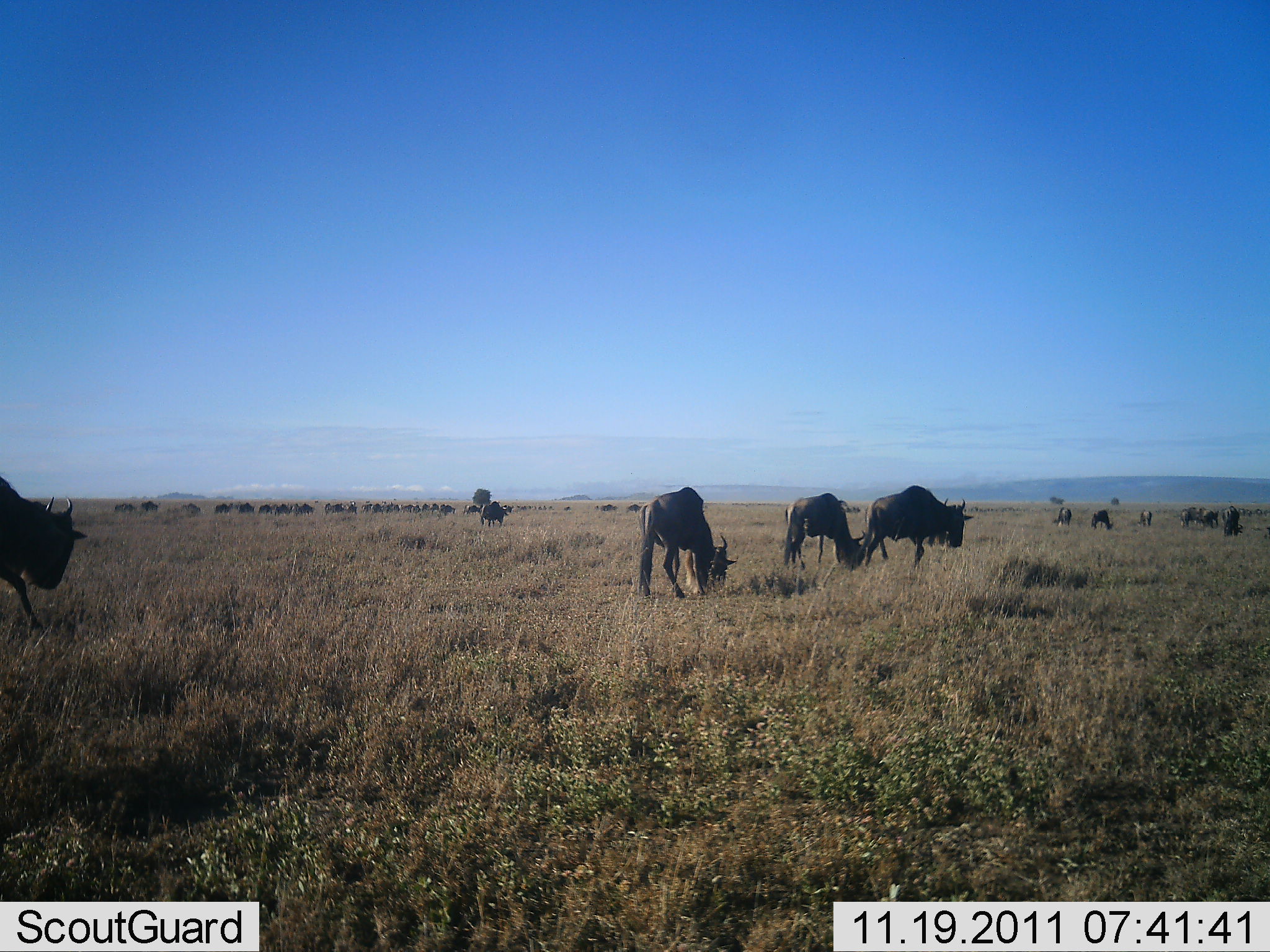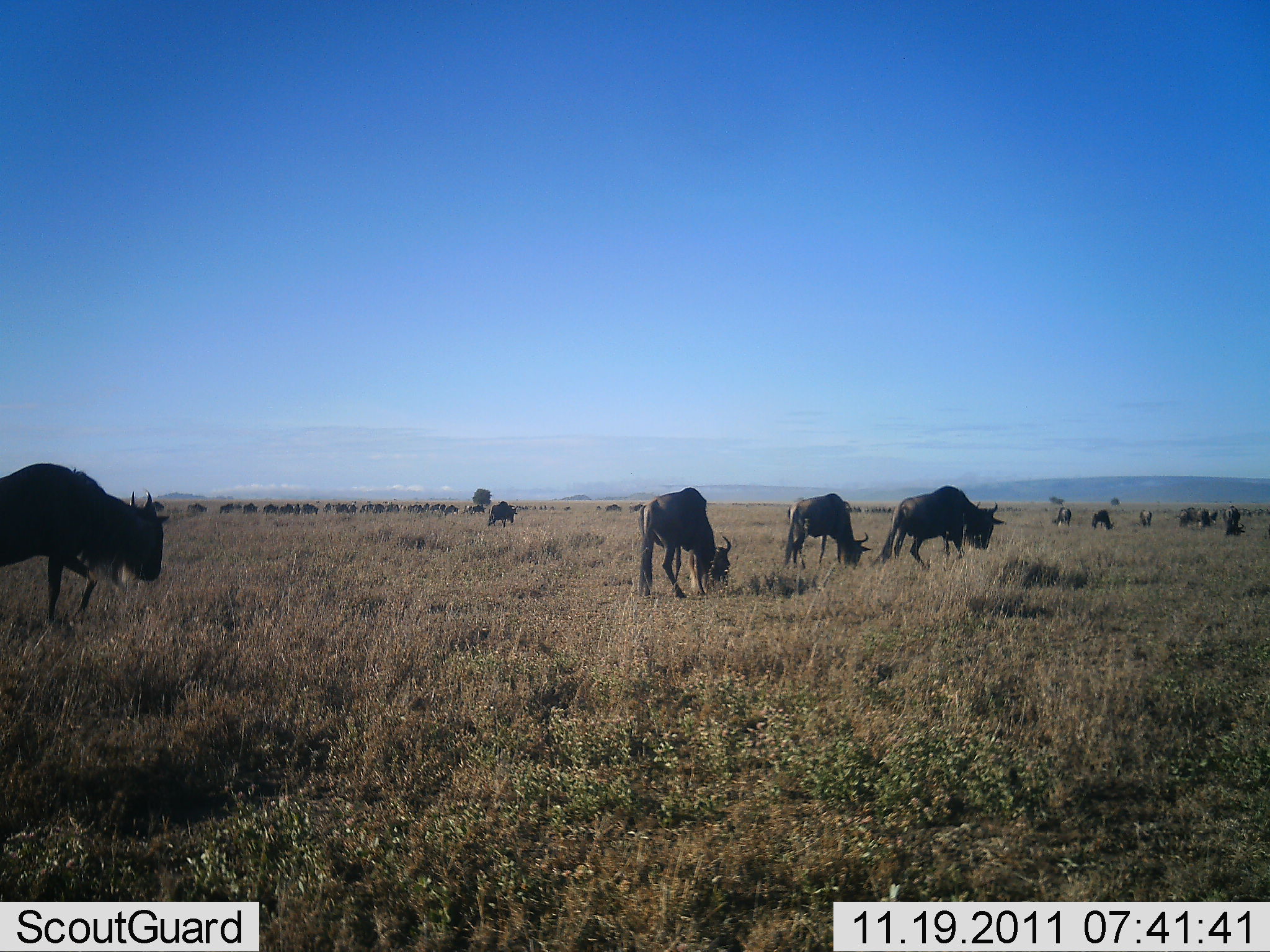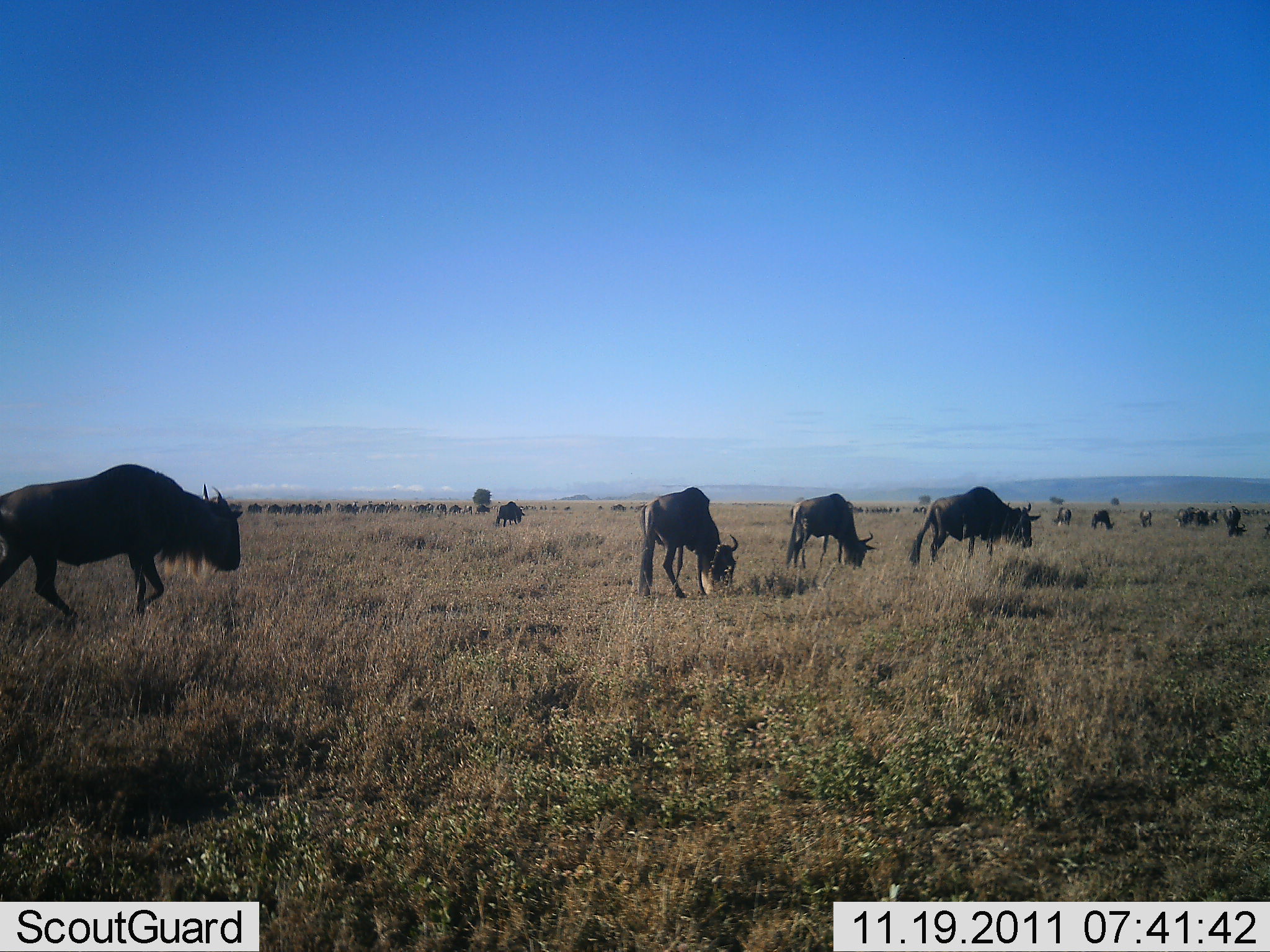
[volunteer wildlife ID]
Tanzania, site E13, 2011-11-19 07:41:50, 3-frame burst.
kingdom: Animalia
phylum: Chordata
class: Mammalia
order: Artiodactyla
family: Bovidae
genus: Connochaetes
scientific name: Connochaetes taurinus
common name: blue wildebeest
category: wildebeest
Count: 11-50.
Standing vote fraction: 31%.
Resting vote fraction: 0%.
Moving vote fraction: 85%.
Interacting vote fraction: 0%.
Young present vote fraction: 0%.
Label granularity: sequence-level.